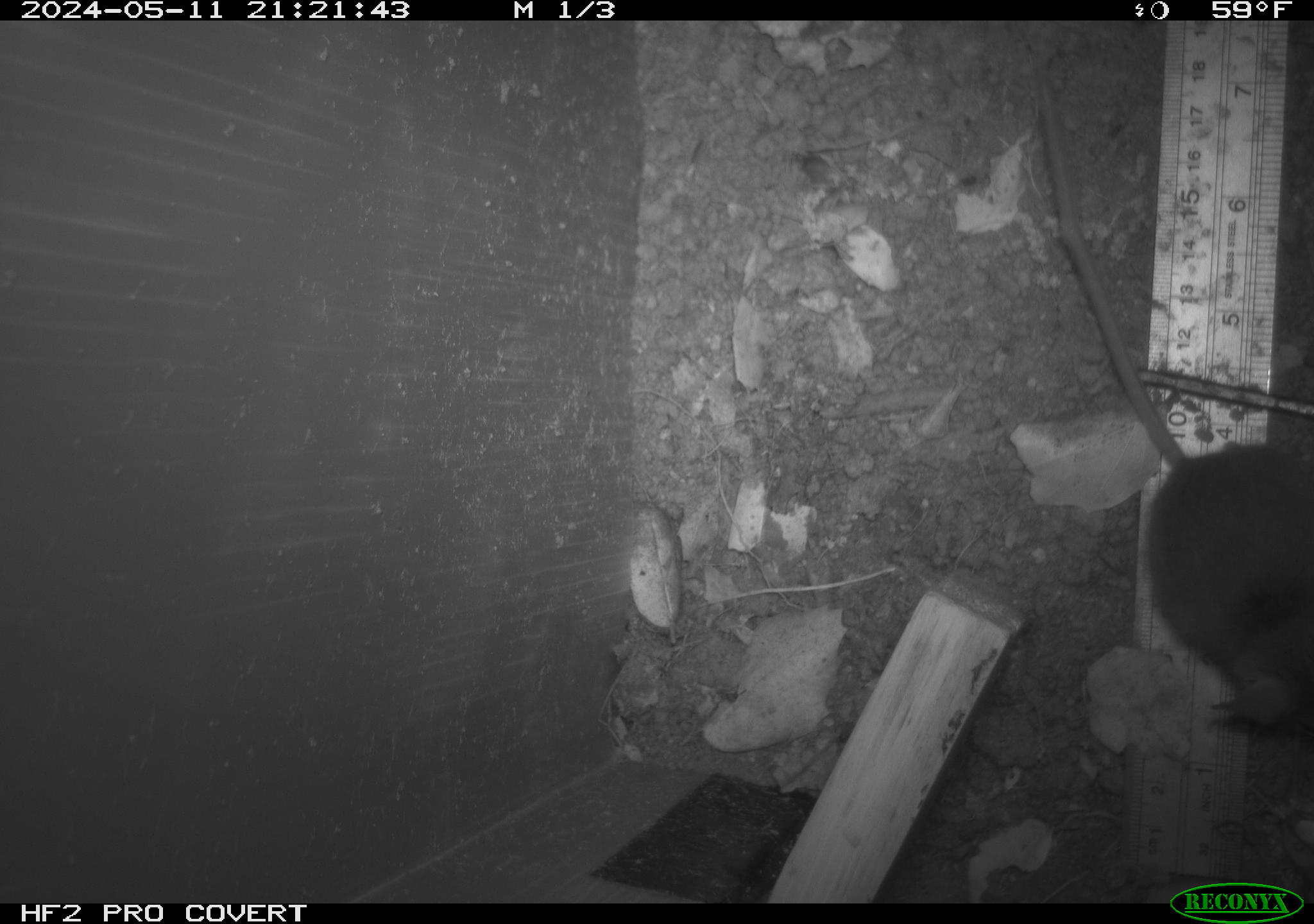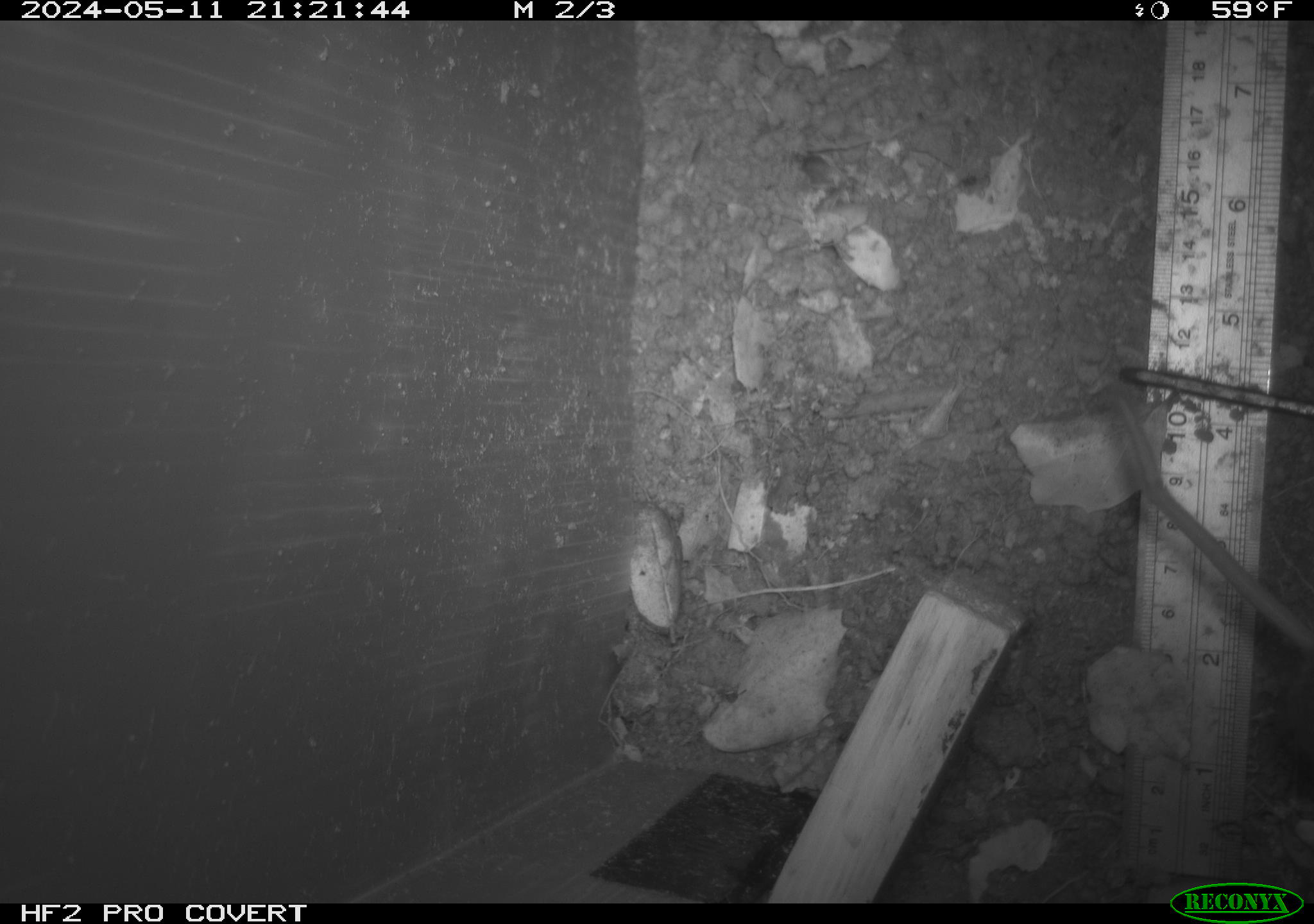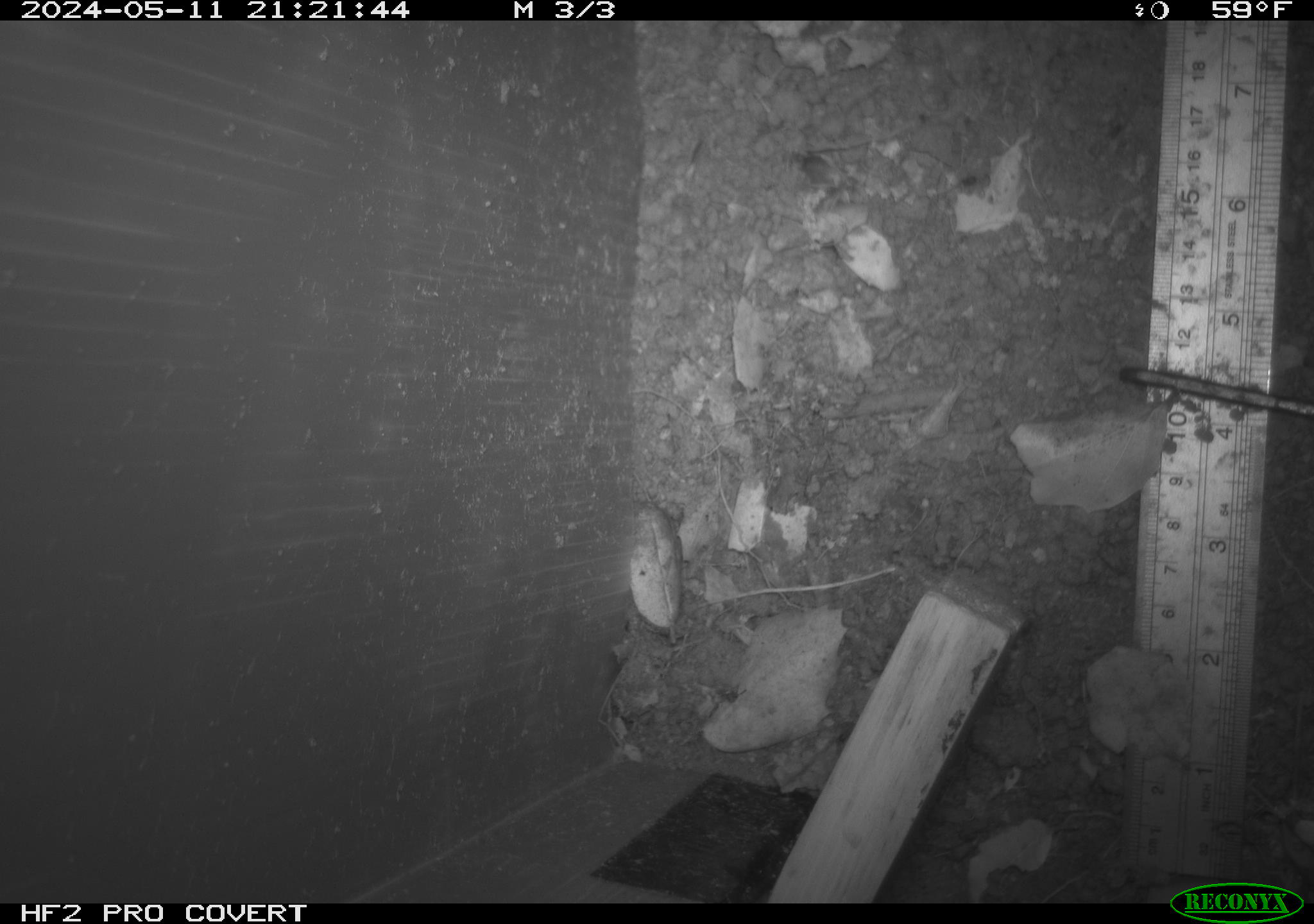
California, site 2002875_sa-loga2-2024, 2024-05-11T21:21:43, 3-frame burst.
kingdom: Animalia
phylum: Chordata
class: Mammalia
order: Rodentia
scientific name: Rodentia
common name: rodent